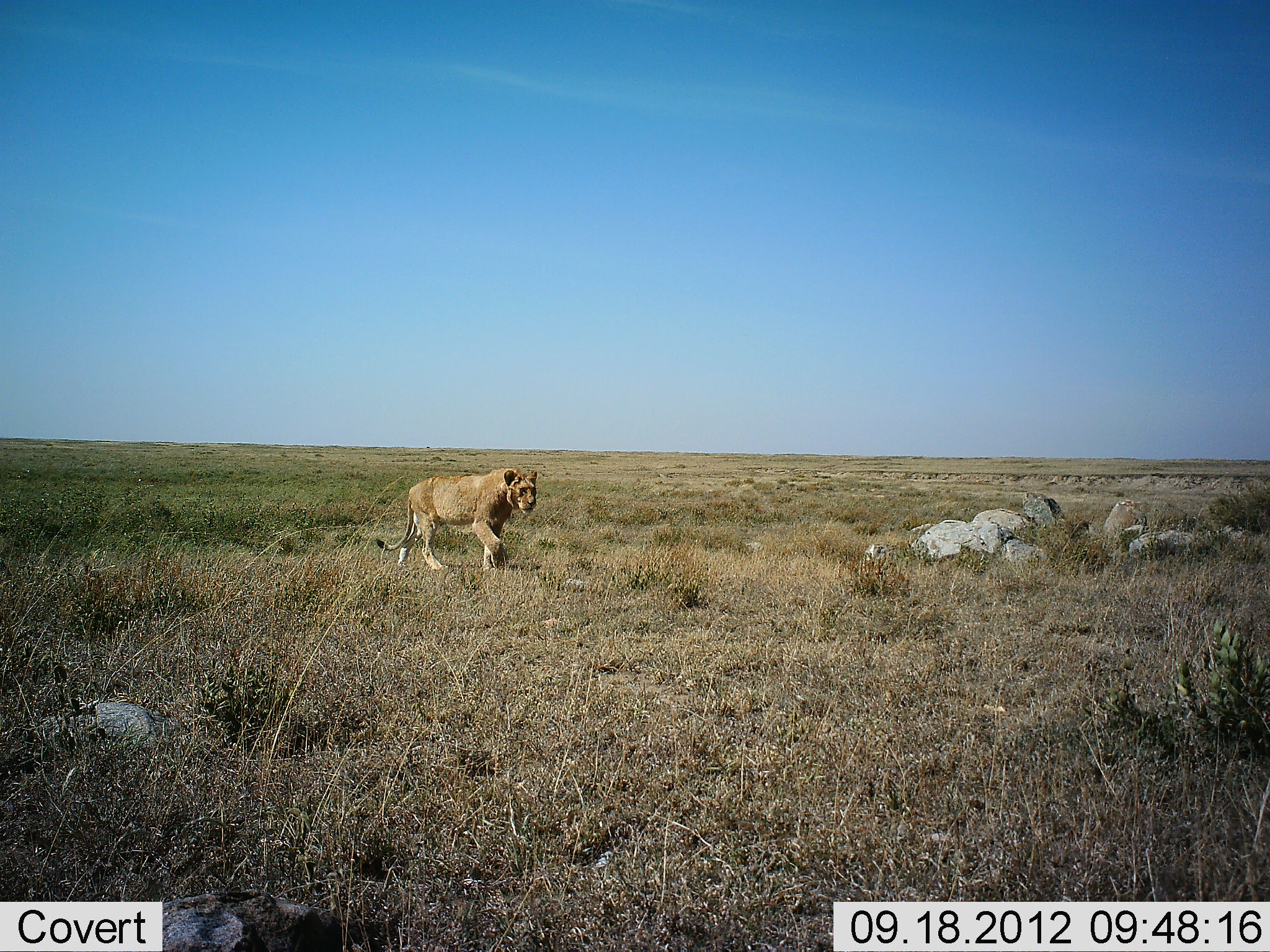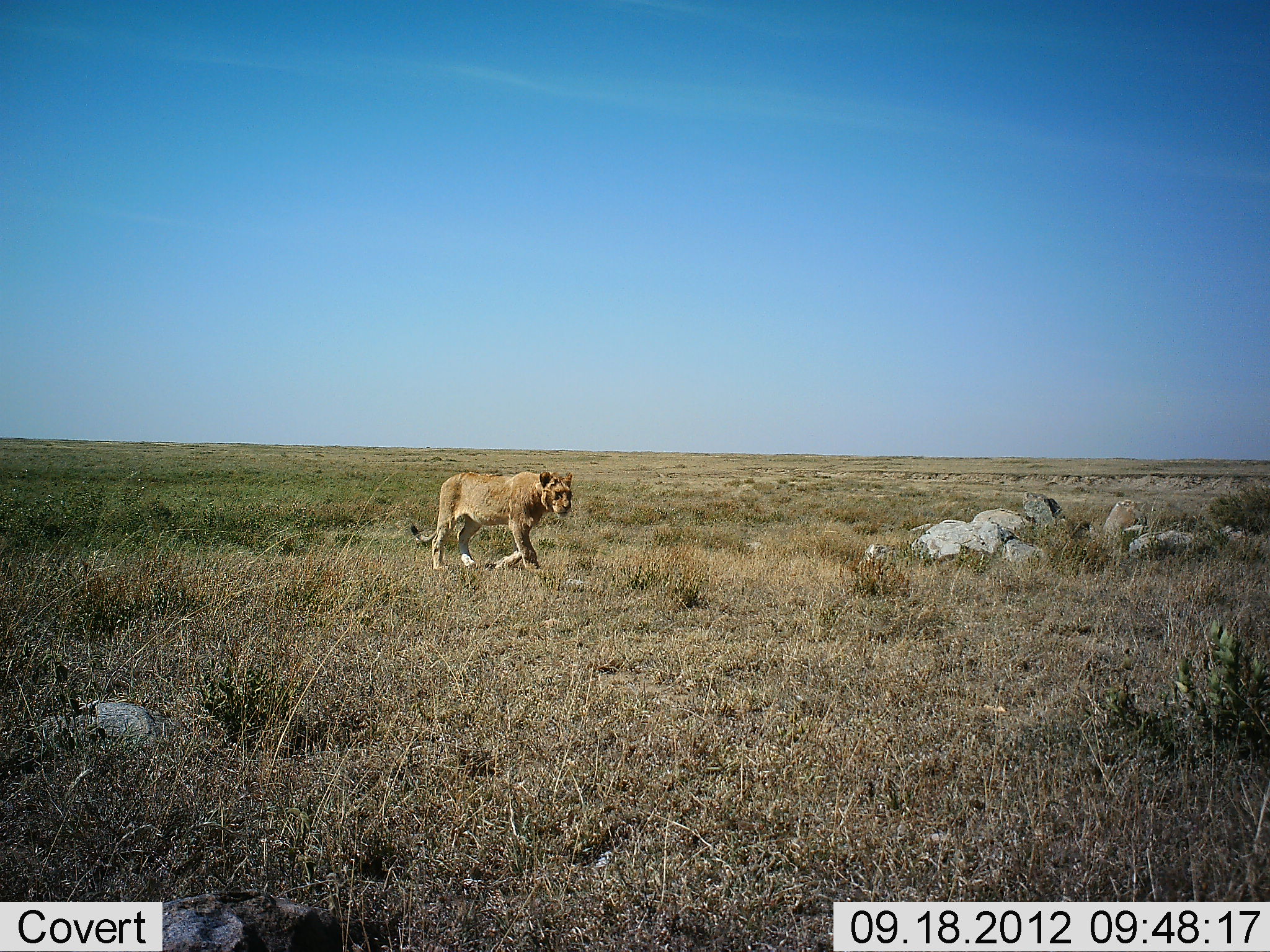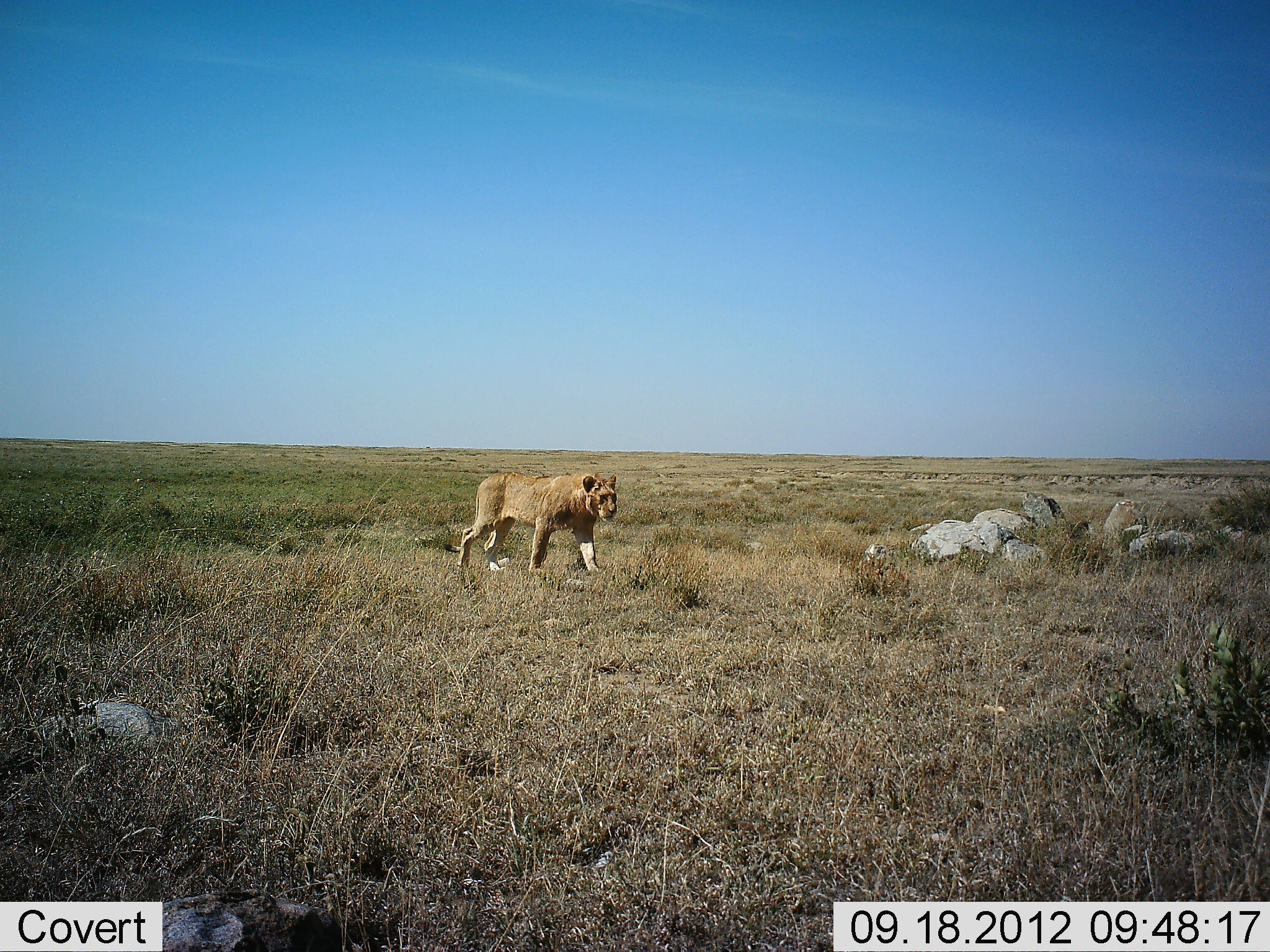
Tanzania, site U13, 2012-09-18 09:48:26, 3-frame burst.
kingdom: Animalia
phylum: Chordata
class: Mammalia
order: Carnivora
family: Felidae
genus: Panthera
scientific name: Panthera leo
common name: lion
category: lionfemale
Lionfemale (lion) (Panthera leo), count 1. Behavior (volunteer vote fractions): standing 0%, resting 0%, moving 100%, interacting 0%. Young present (vote fraction): 0%. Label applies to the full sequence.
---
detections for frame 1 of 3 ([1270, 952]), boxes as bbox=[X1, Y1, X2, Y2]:
animal: bbox=[375, 467, 538, 576]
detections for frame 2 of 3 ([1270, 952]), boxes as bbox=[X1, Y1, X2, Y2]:
animal: bbox=[409, 472, 572, 574]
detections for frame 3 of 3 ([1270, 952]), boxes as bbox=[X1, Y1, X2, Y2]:
animal: bbox=[443, 472, 619, 577]